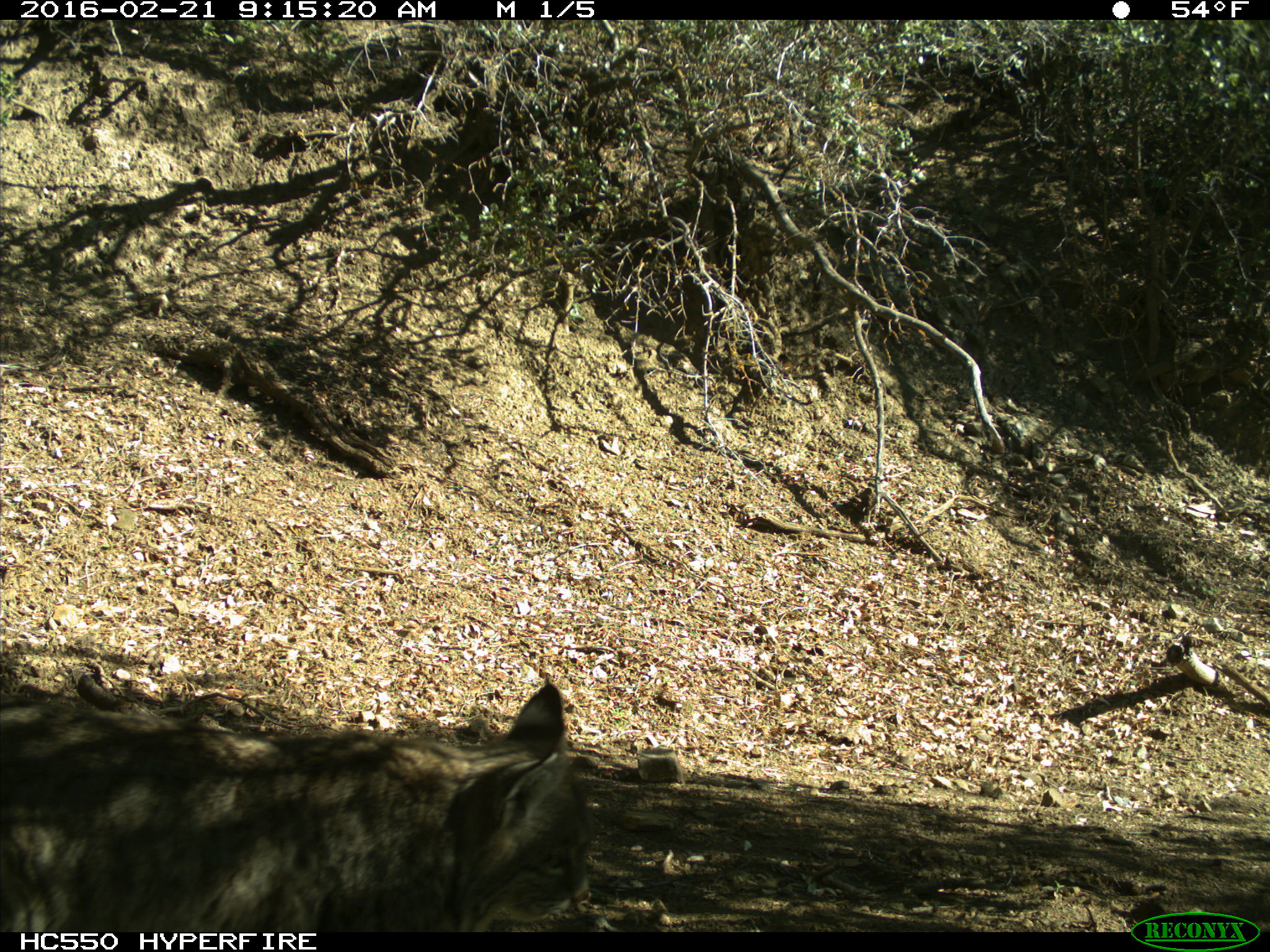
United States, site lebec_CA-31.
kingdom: Animalia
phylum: Chordata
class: Mammalia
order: Carnivora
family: Felidae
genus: Lynx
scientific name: Lynx rufus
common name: bobcat